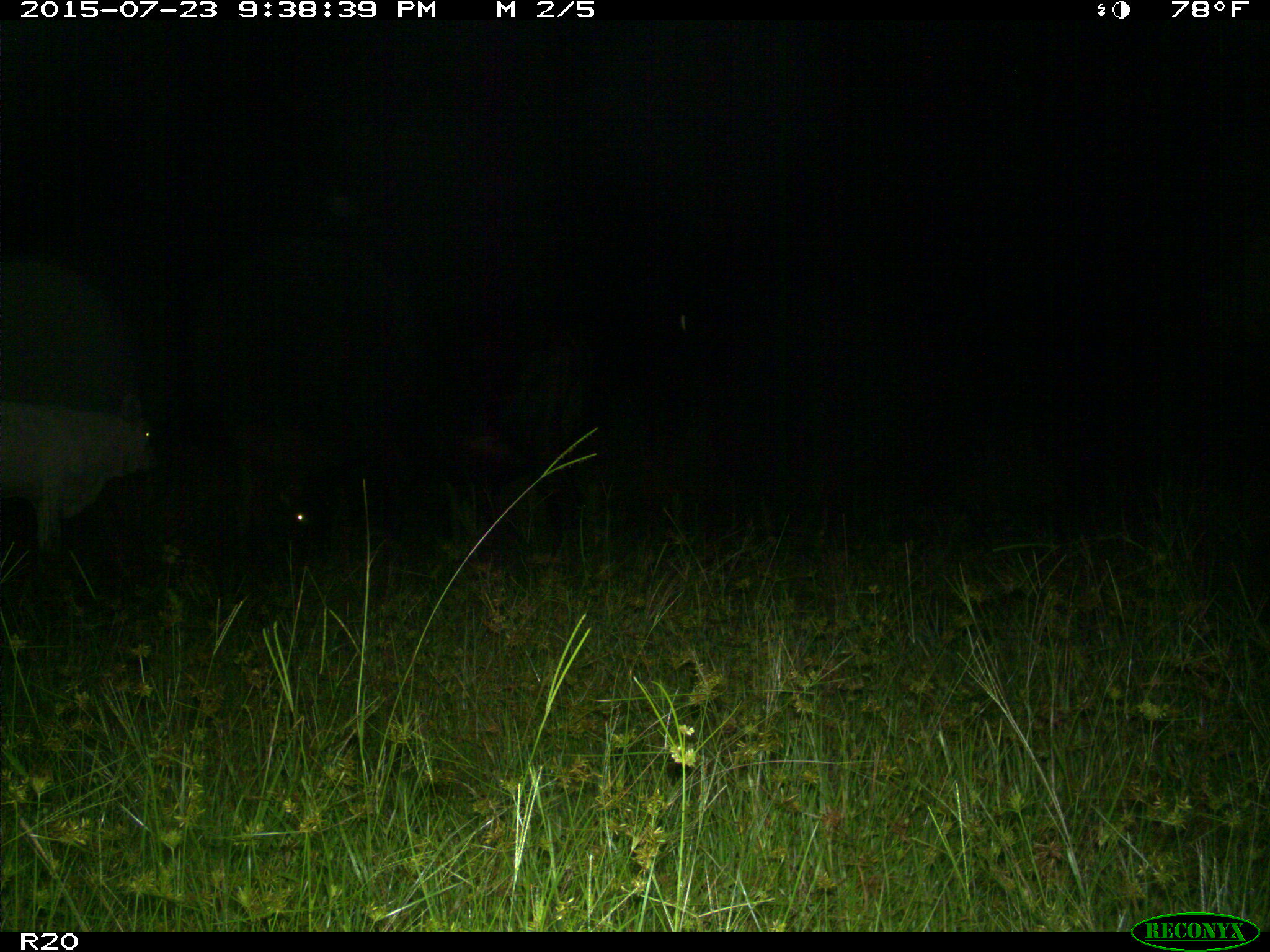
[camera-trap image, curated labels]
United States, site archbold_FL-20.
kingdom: Animalia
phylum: Chordata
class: Mammalia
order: Artiodactyla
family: Bovidae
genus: Bos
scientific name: Bos taurus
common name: domestic cow